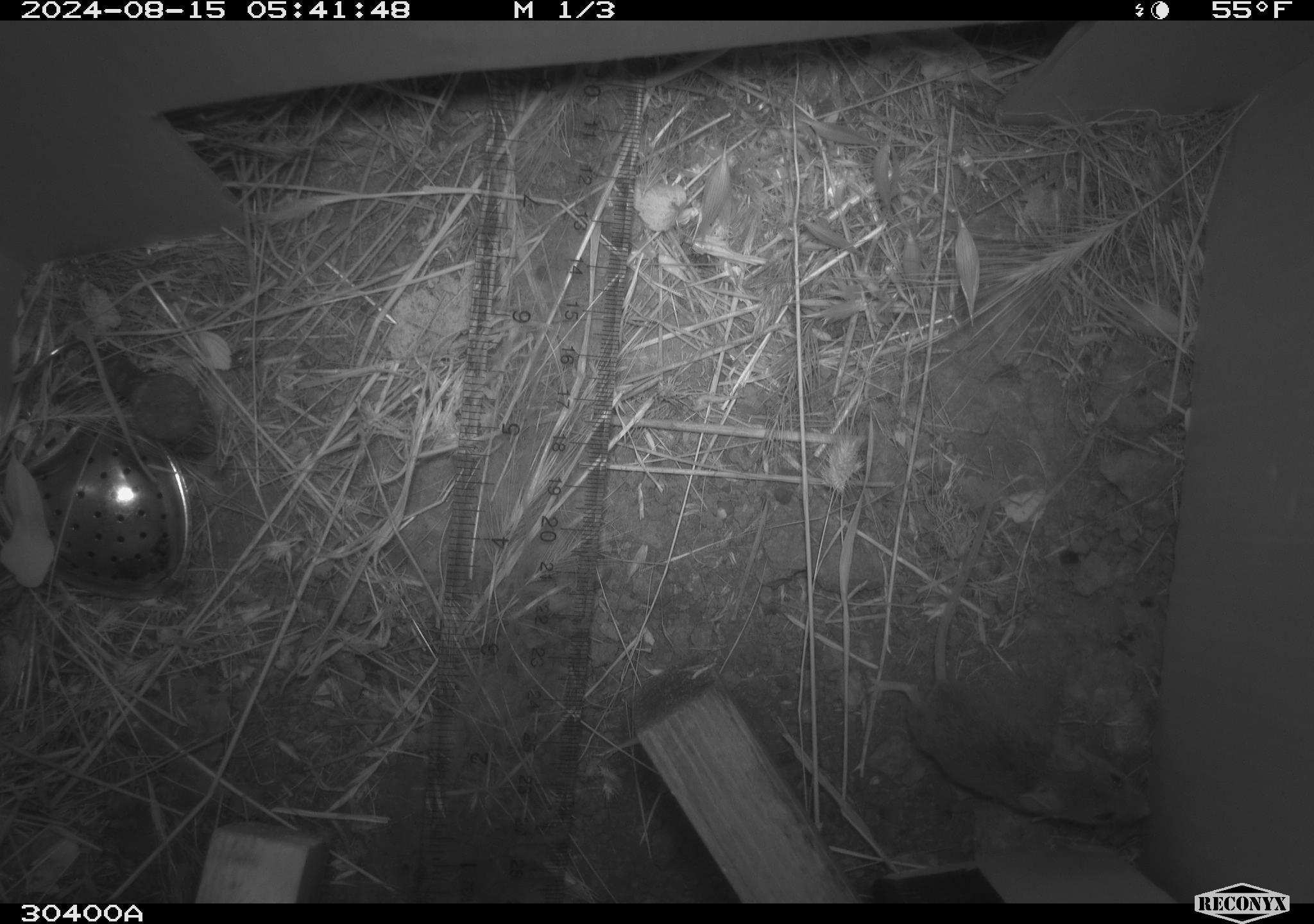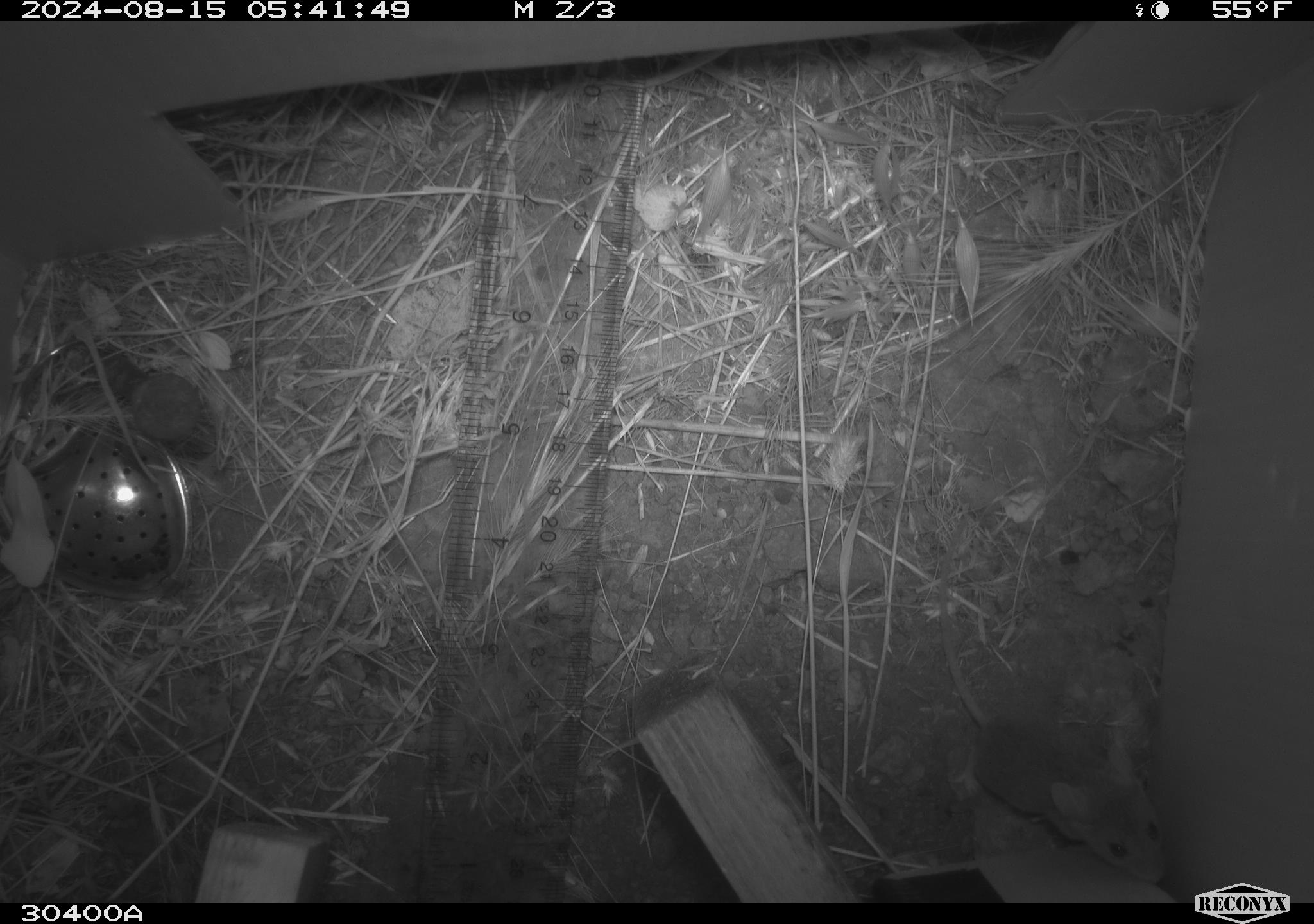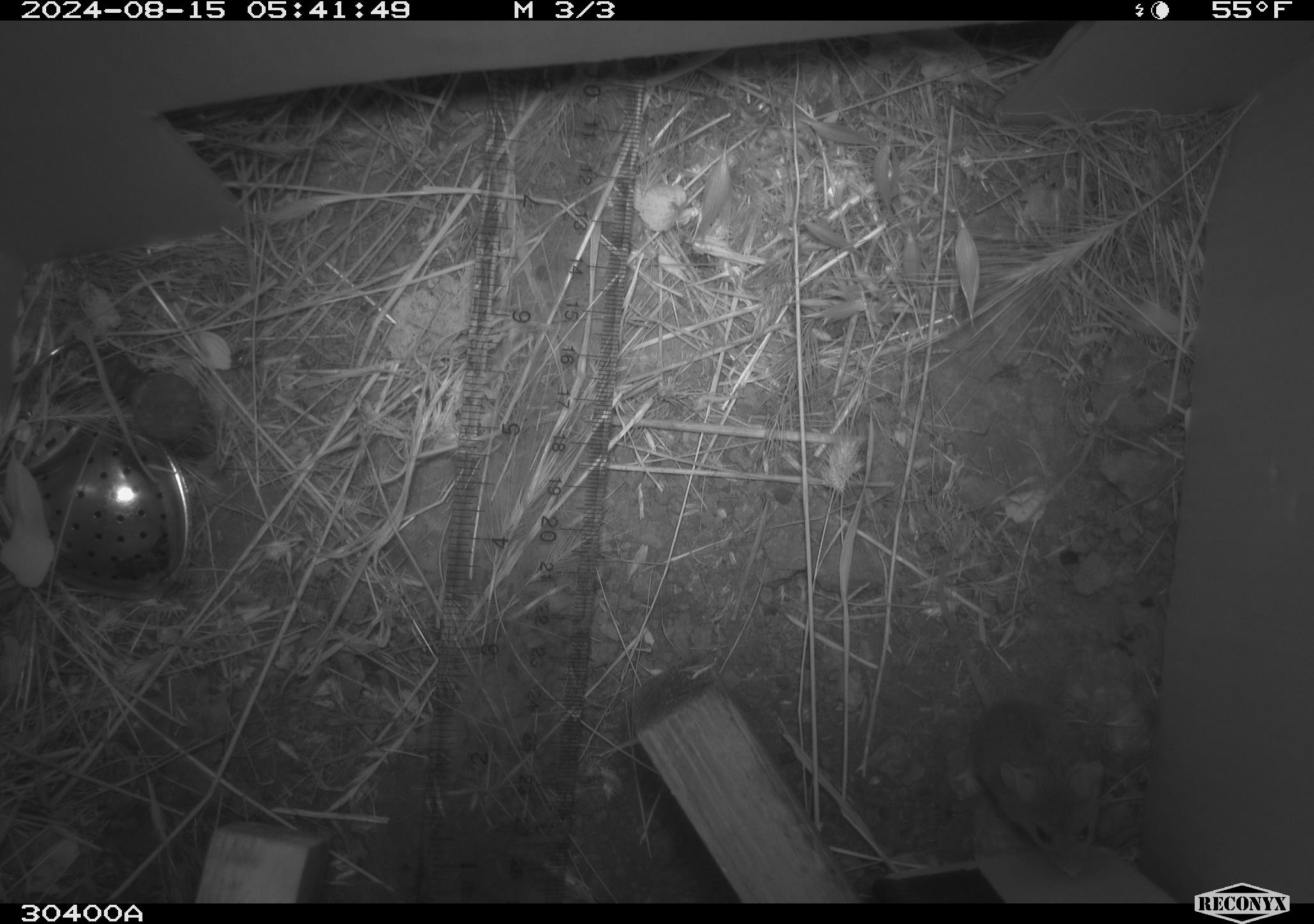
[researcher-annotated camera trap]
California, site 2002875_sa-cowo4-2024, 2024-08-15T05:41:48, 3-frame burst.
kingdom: Animalia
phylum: Chordata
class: Mammalia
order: Rodentia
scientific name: Rodentia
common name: mouse species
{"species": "mouse species (Rodentia)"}